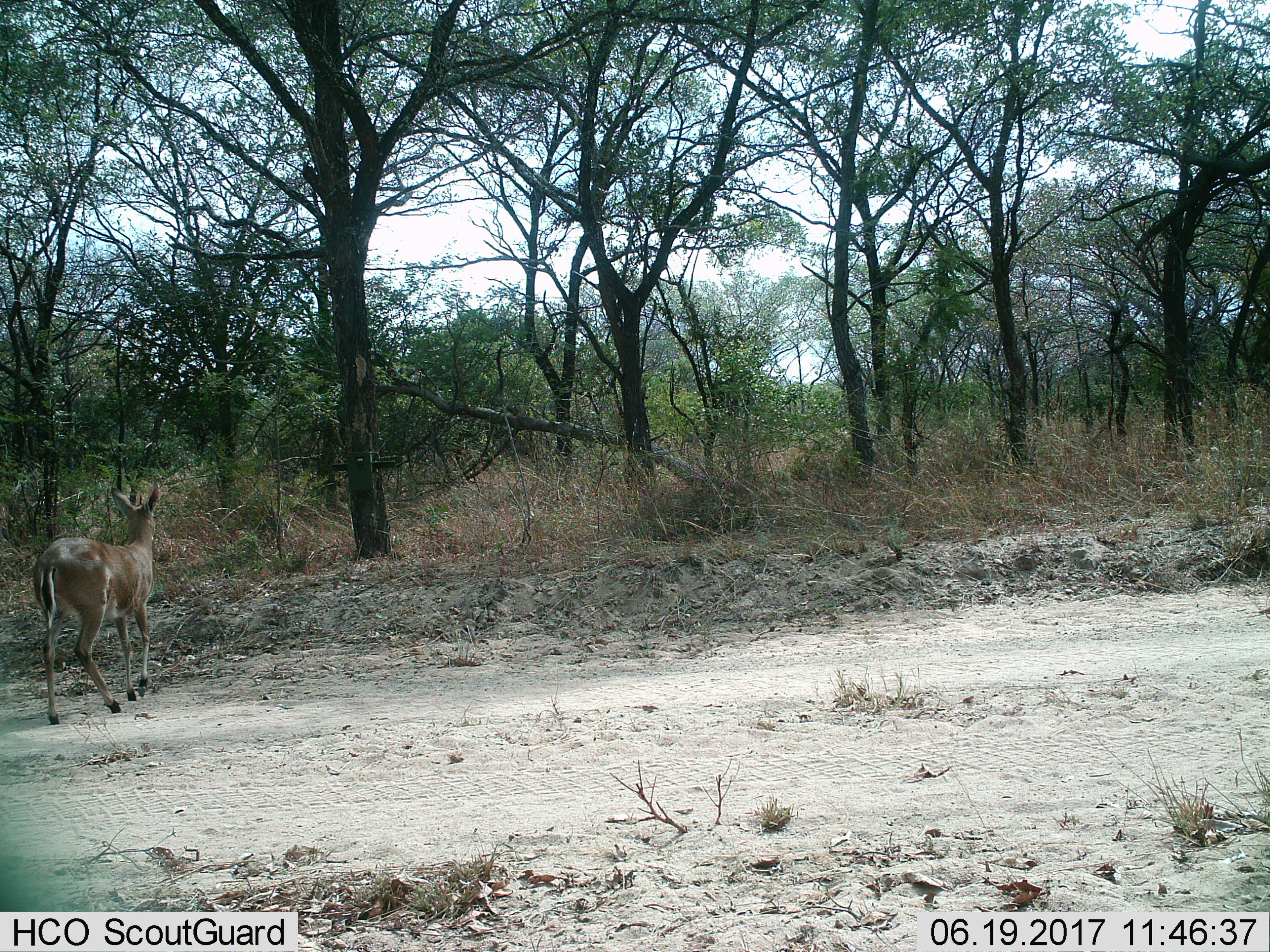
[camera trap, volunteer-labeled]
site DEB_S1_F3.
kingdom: Animalia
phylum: Chordata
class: Mammalia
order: Artiodactyla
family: Bovidae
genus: Sylvicapra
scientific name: Sylvicapra grimmia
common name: common duiker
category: duikercommongrey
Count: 1.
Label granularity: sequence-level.